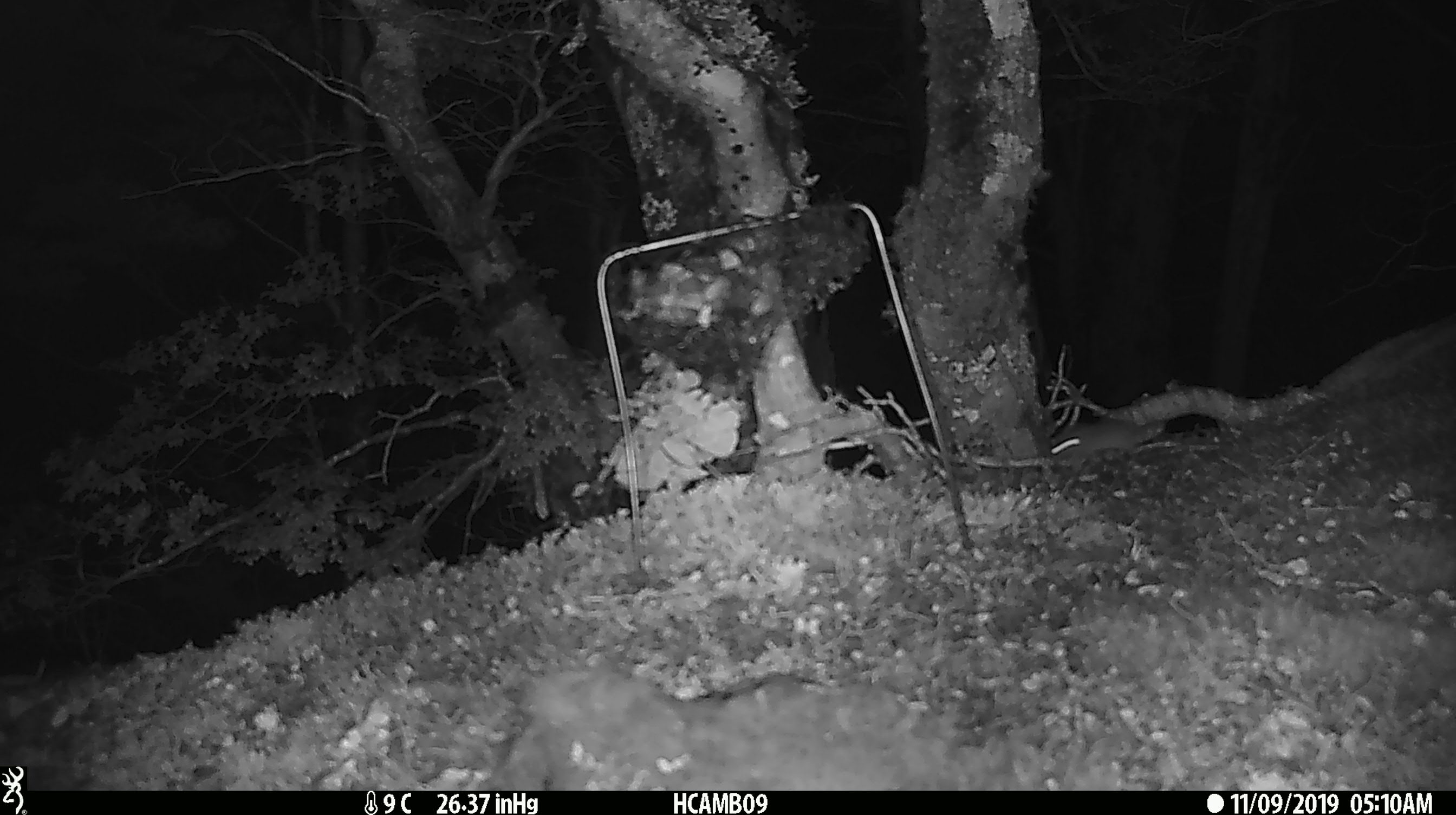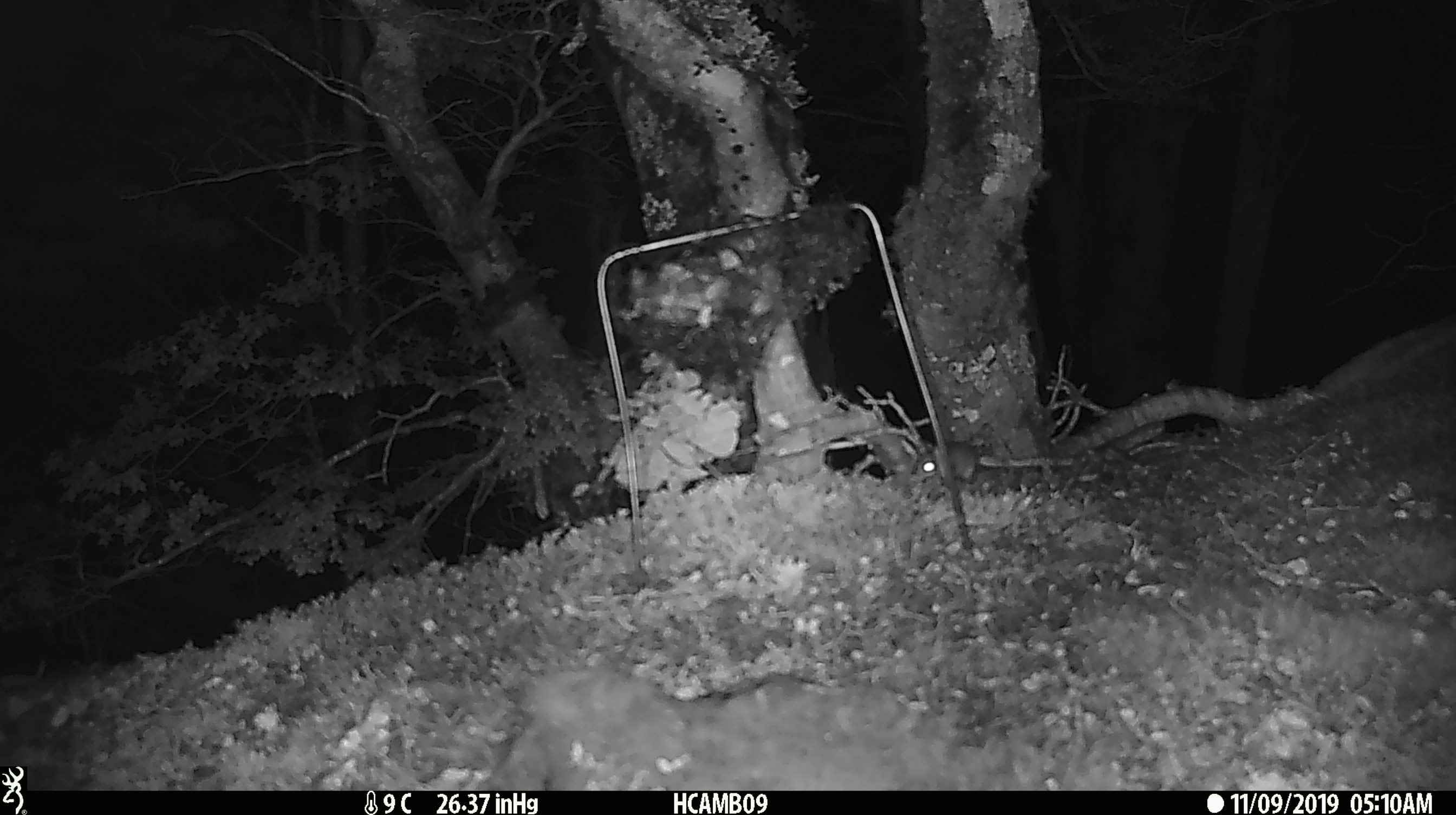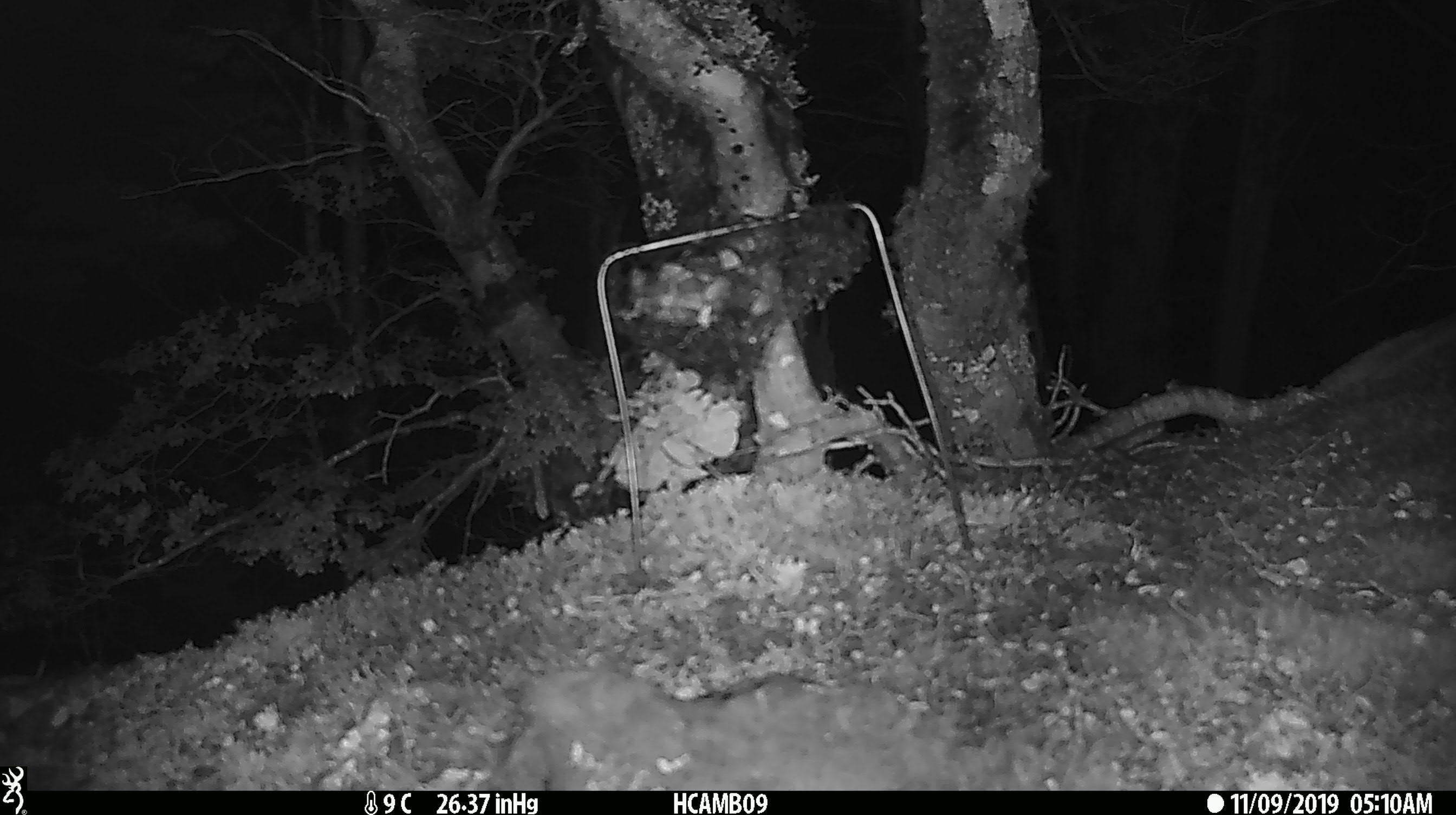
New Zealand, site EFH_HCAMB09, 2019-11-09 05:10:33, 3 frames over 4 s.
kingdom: Animalia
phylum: Chordata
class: Mammalia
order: Rodentia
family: Muridae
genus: Mus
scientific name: Mus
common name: mouse